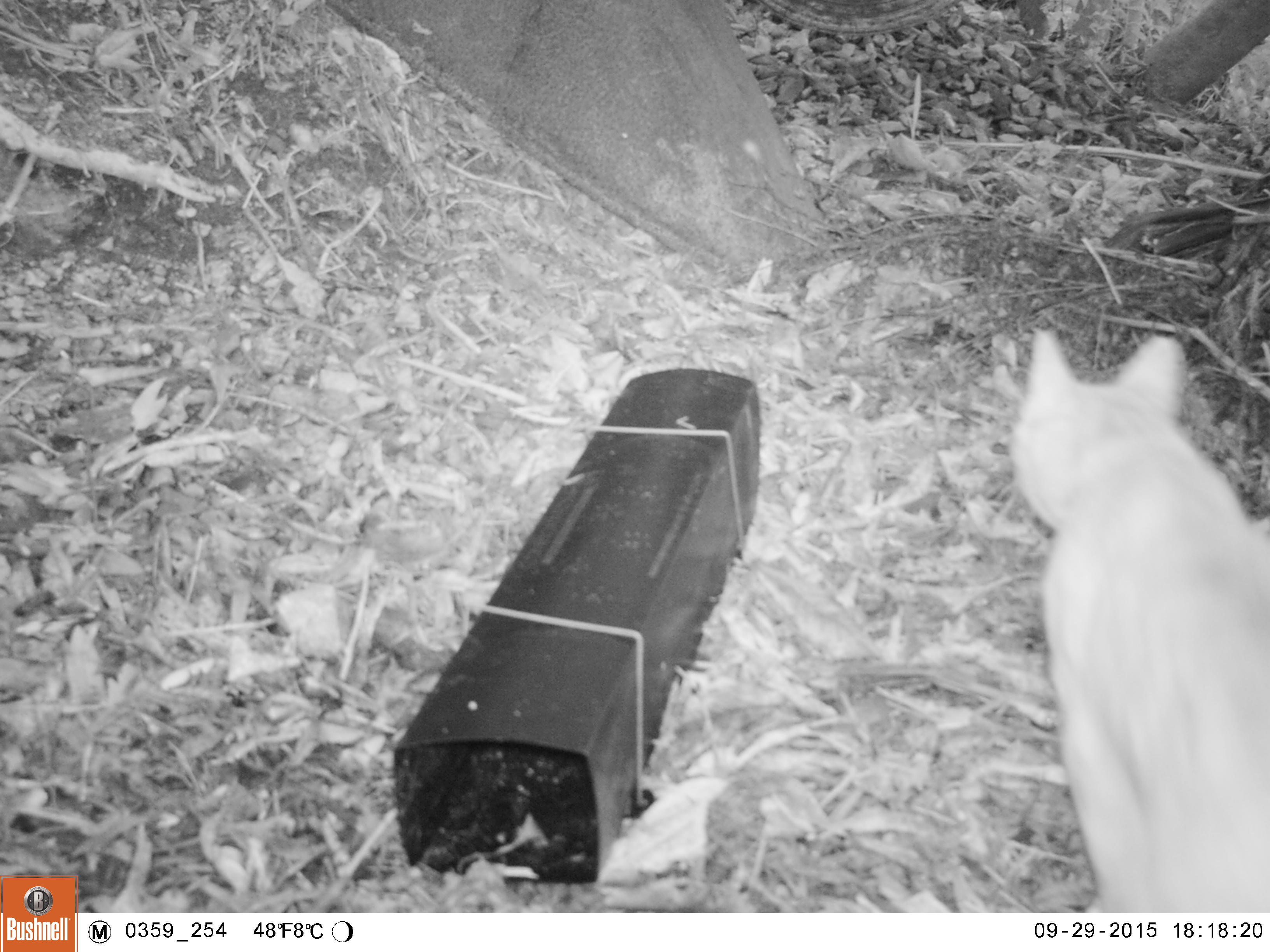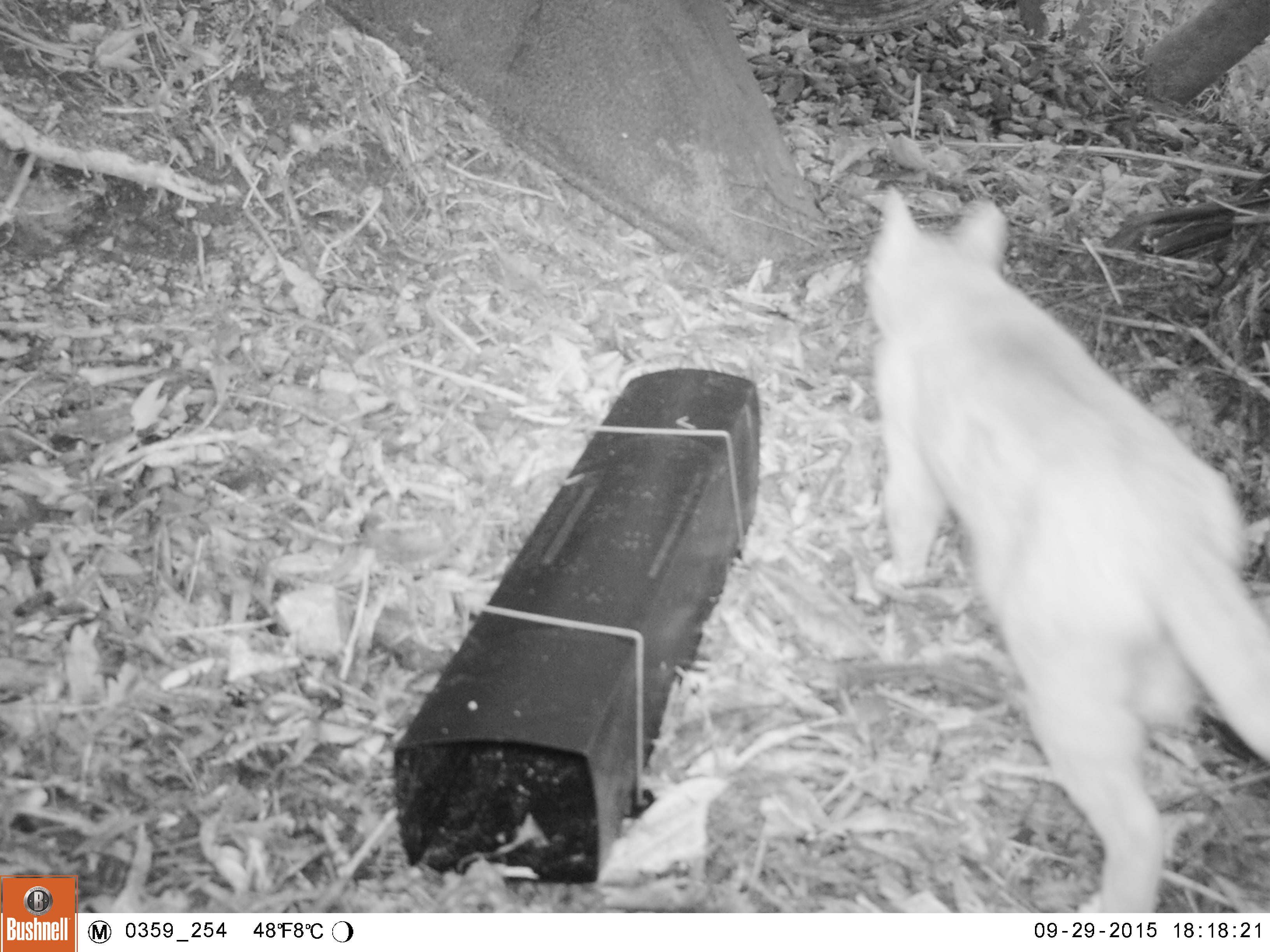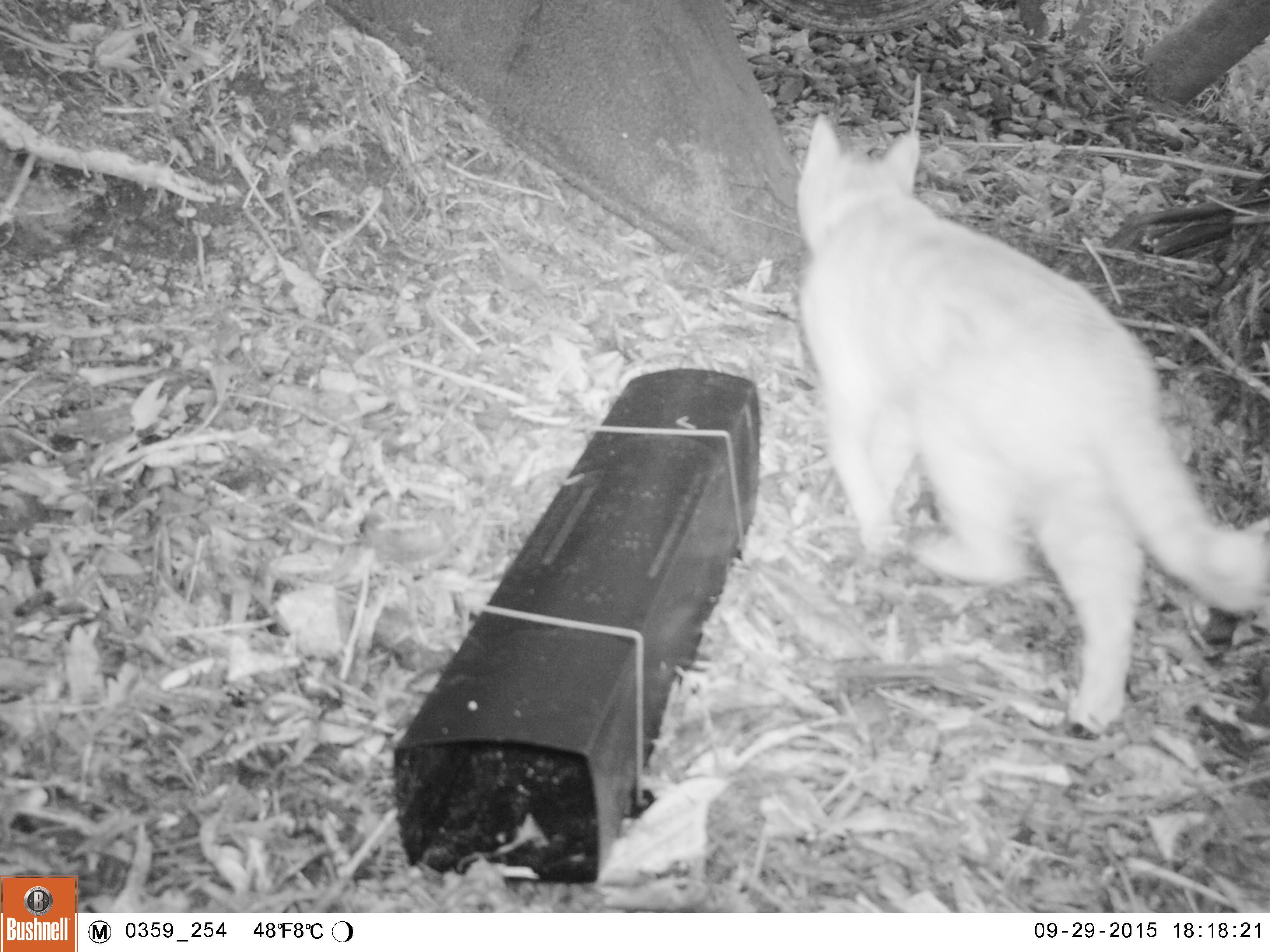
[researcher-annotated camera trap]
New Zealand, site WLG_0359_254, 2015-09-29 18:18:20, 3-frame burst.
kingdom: Animalia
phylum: Chordata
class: Mammalia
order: Carnivora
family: Felidae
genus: Felis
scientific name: Felis catus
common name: domestic cat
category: cat